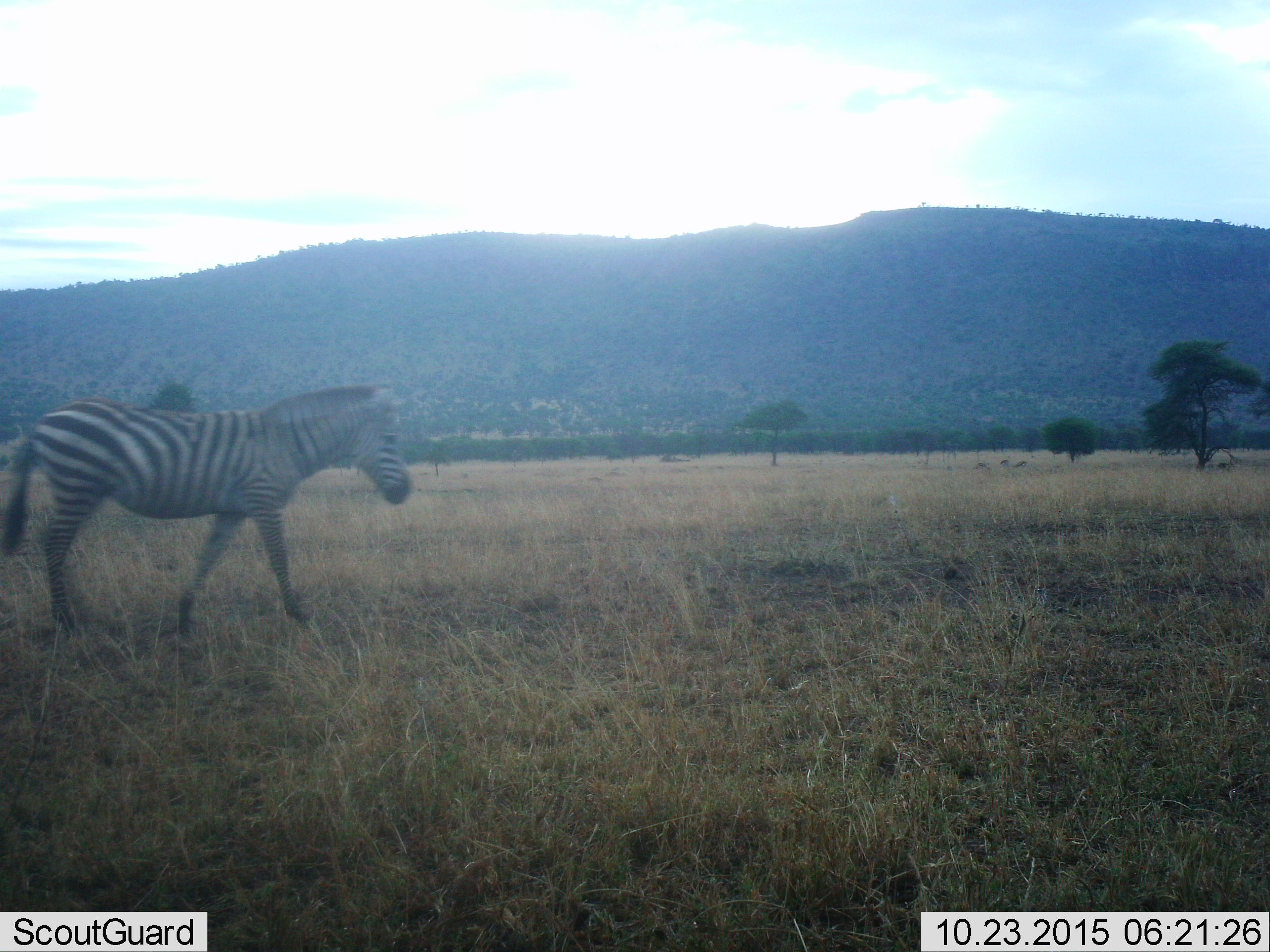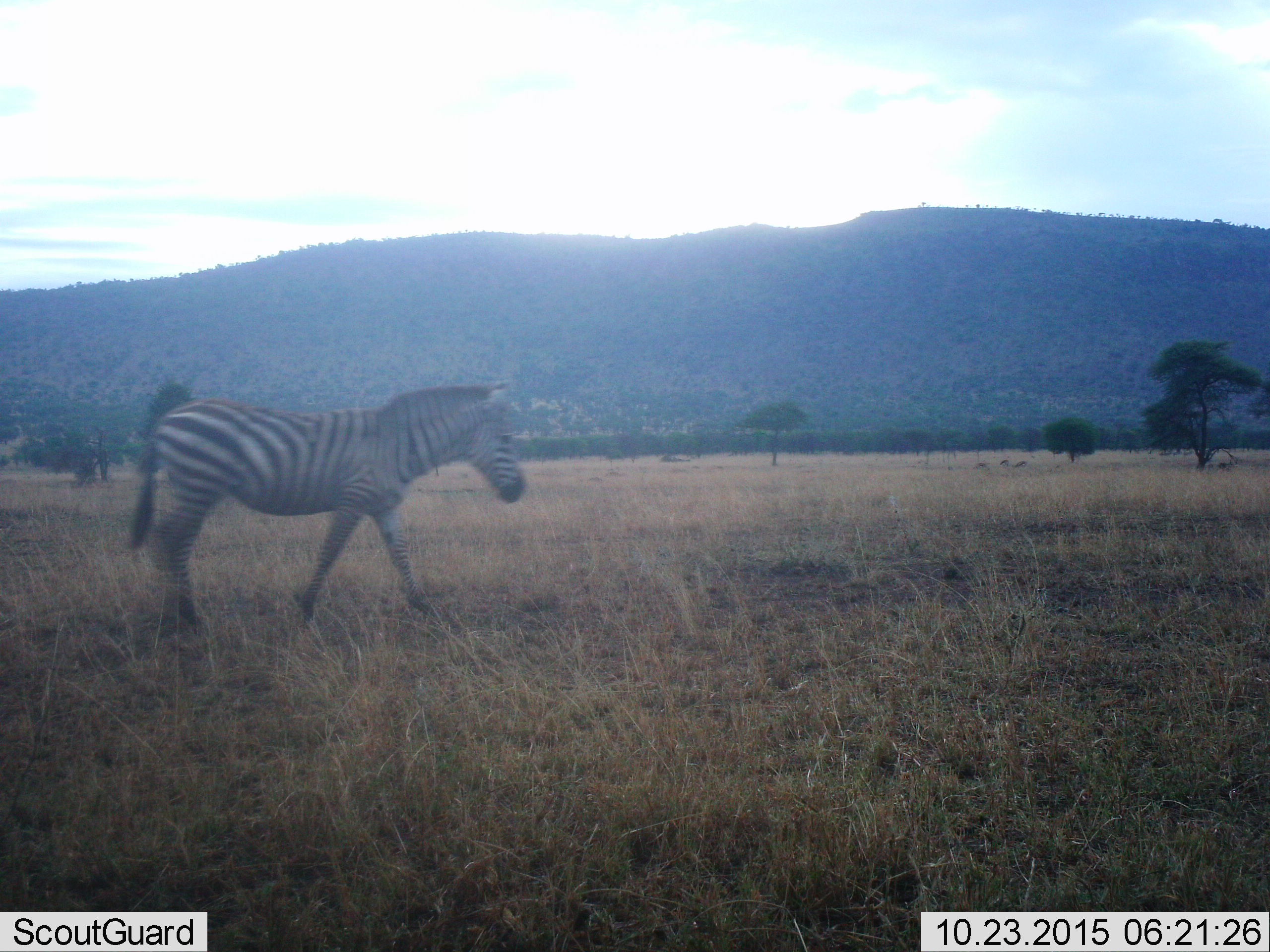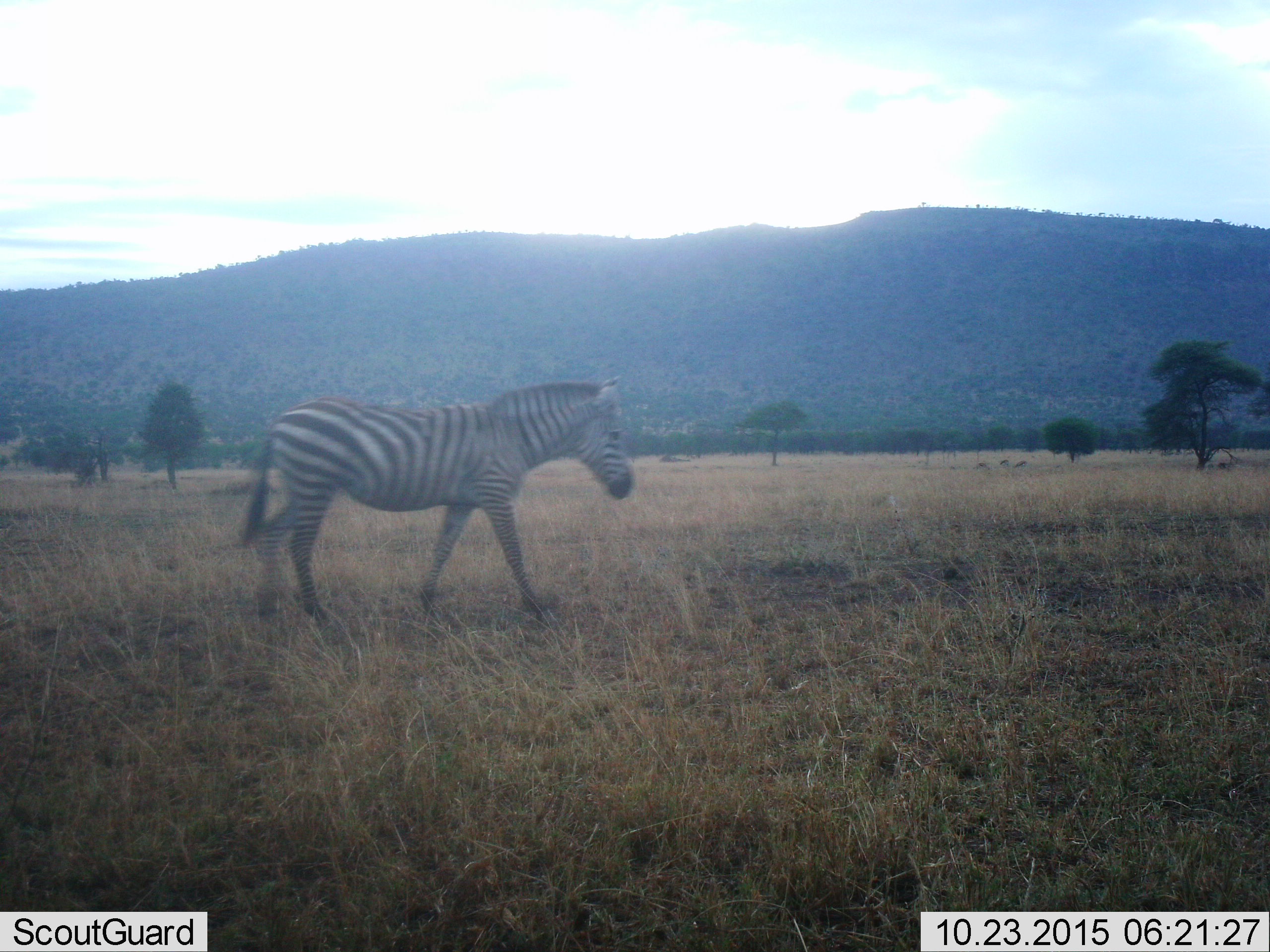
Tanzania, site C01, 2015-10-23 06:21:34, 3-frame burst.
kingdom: Animalia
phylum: Chordata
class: Mammalia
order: Perissodactyla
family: Equidae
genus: Equus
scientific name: Equus quagga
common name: plains zebra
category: zebra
Zebra (plains zebra) (Equus quagga), count 1. Behavior (volunteer vote fractions): standing 0%, resting 0%, moving 100%, interacting 0%. Young present (vote fraction): 0%. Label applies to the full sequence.